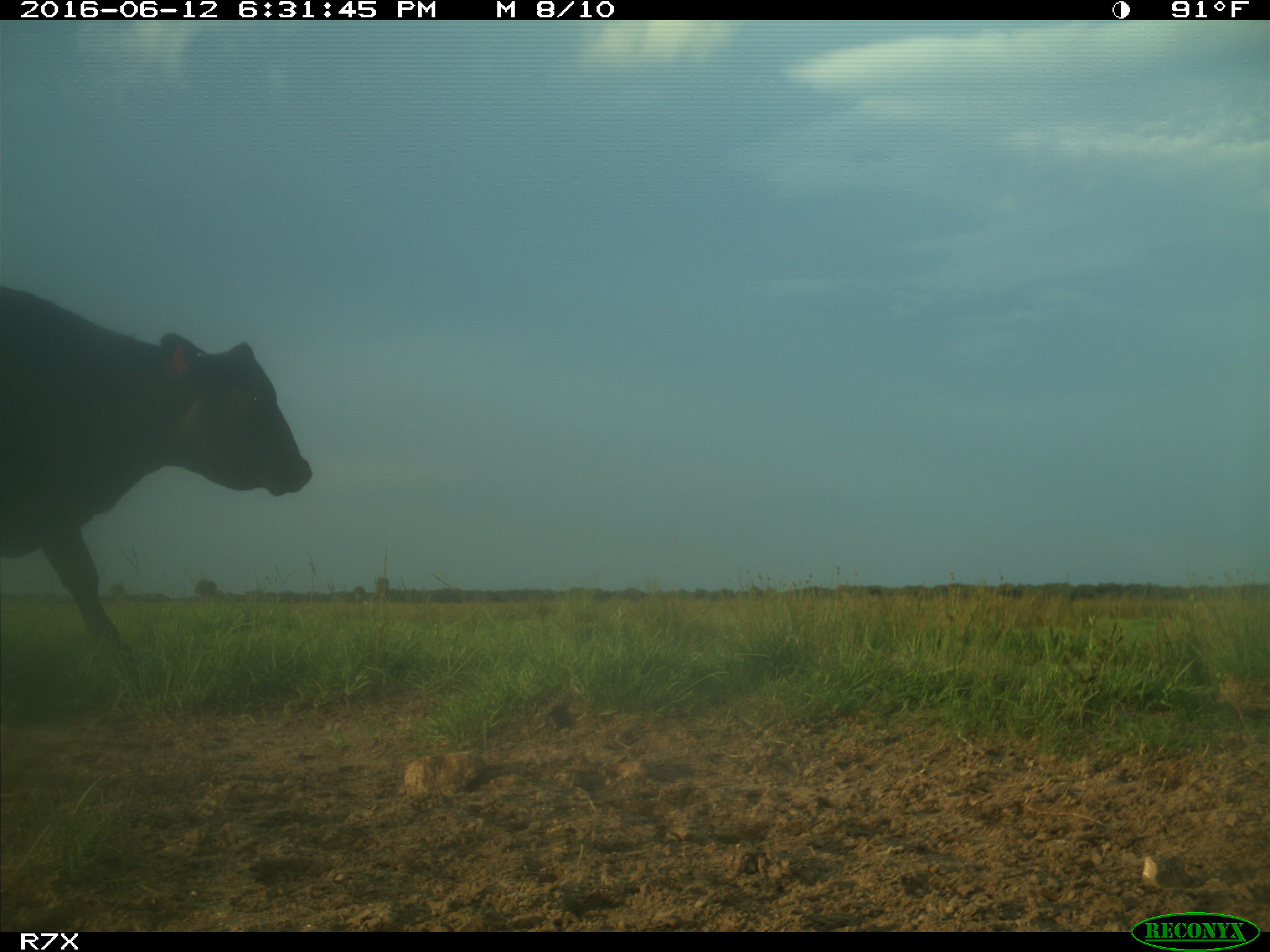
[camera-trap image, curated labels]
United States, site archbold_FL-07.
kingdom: Animalia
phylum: Chordata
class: Mammalia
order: Artiodactyla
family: Bovidae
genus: Bos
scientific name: Bos taurus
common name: domestic cow